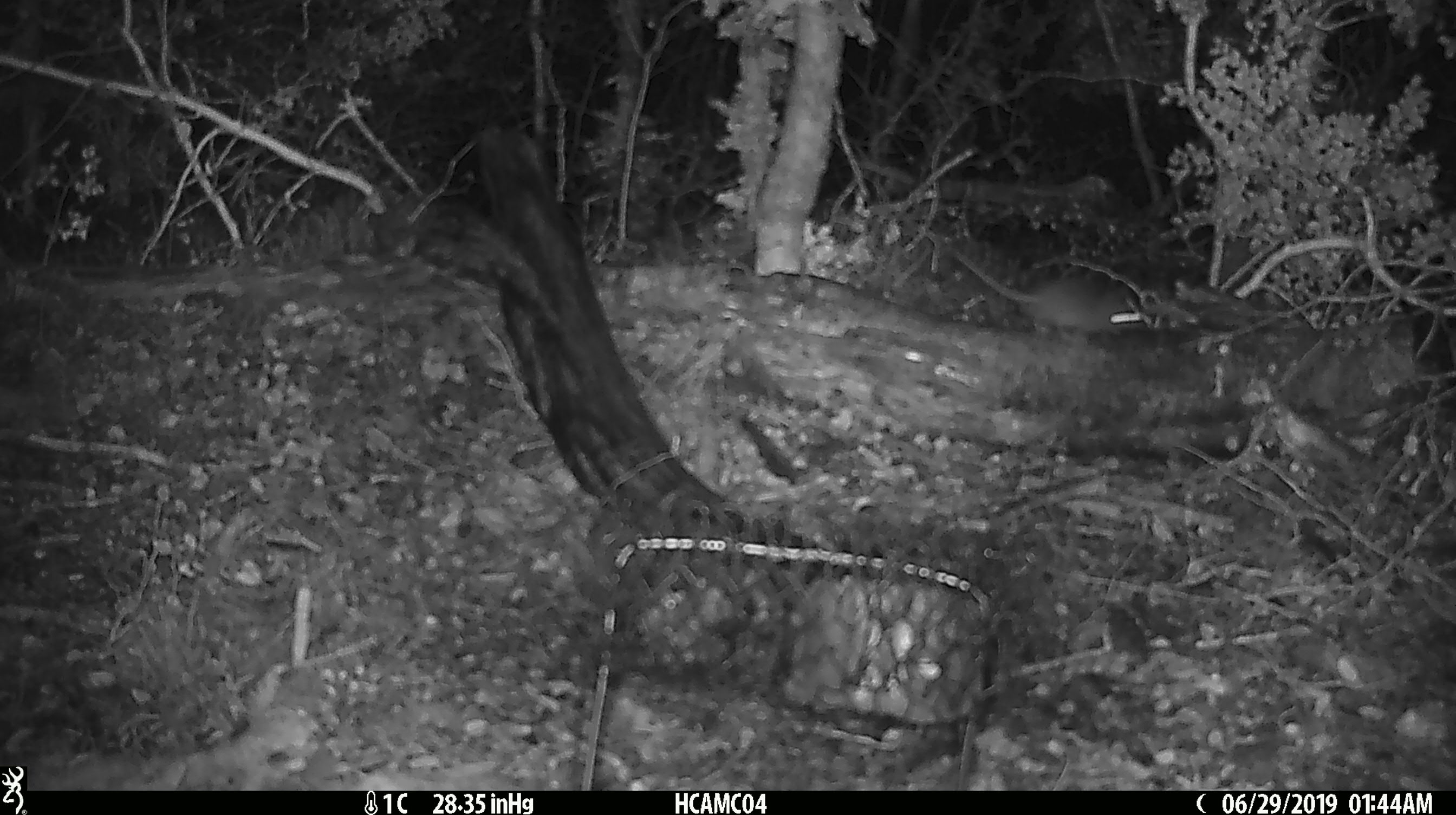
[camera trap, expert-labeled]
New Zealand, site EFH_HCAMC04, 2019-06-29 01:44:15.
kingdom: Animalia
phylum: Chordata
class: Mammalia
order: Rodentia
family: Muridae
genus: Mus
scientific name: Mus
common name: mouse